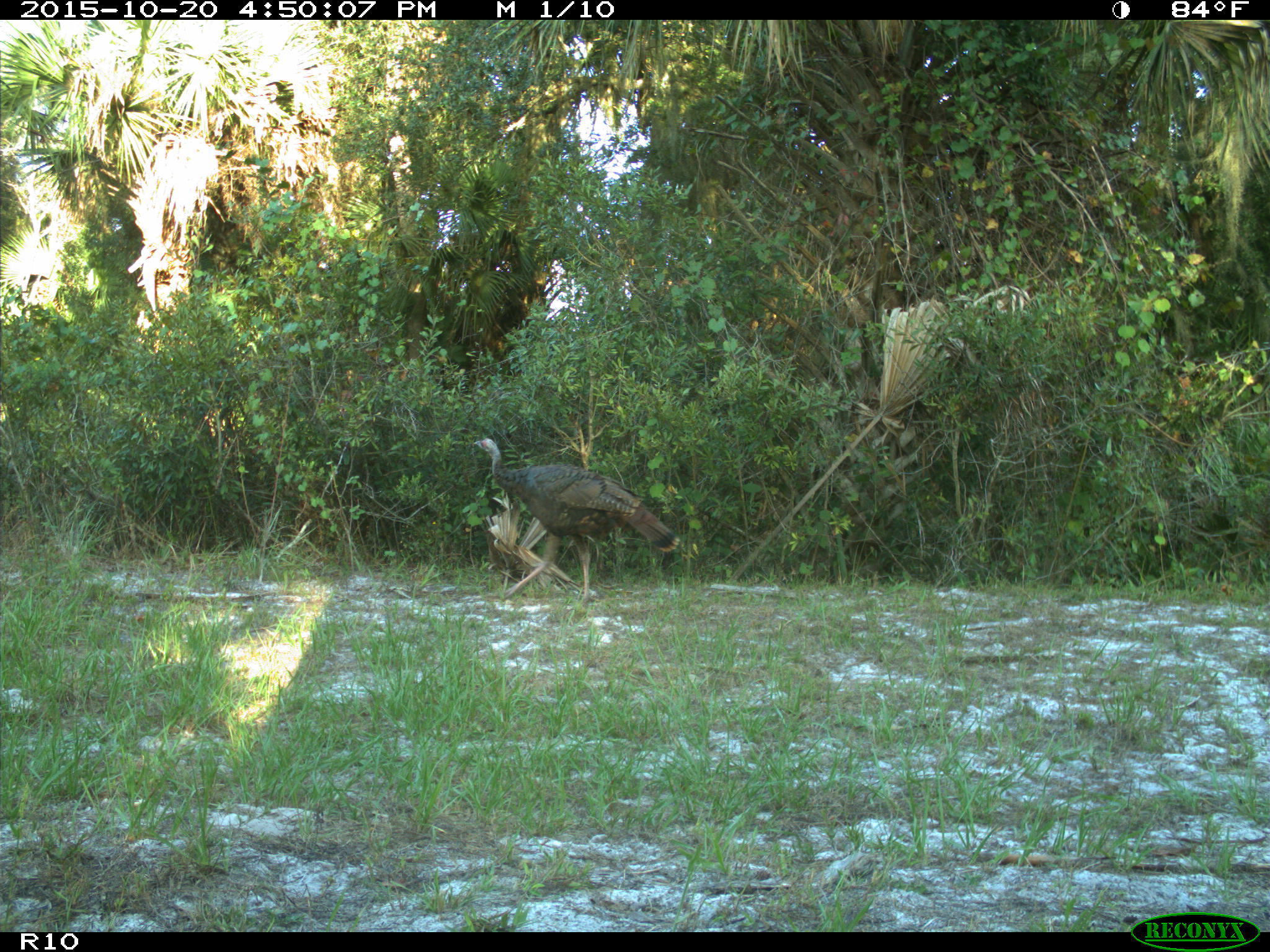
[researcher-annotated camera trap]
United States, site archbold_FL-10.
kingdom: Animalia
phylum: Chordata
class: Aves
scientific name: Aves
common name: birds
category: unidentified bird